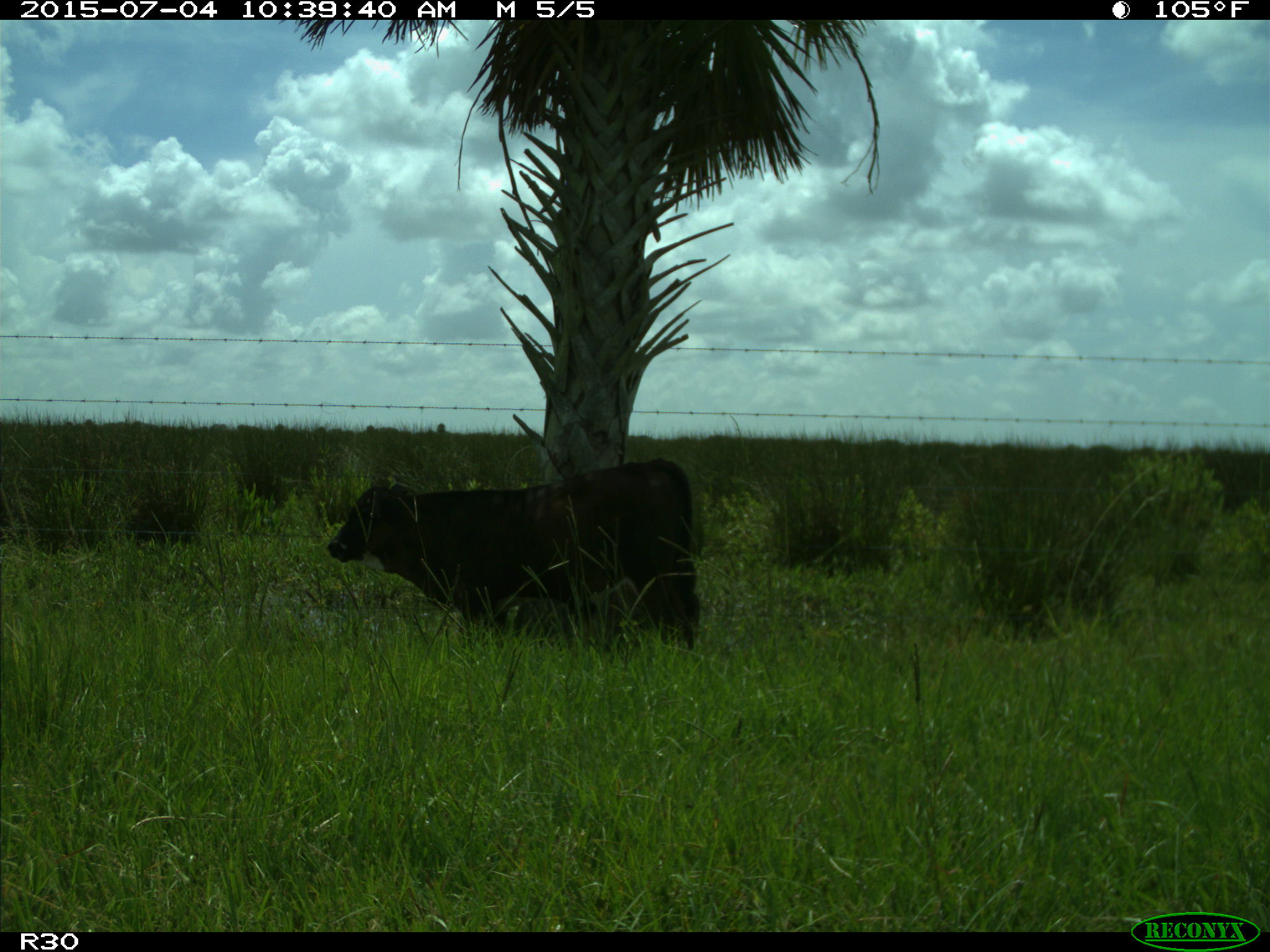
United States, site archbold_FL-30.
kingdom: Animalia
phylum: Chordata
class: Mammalia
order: Artiodactyla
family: Bovidae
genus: Bos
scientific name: Bos taurus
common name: domestic cow